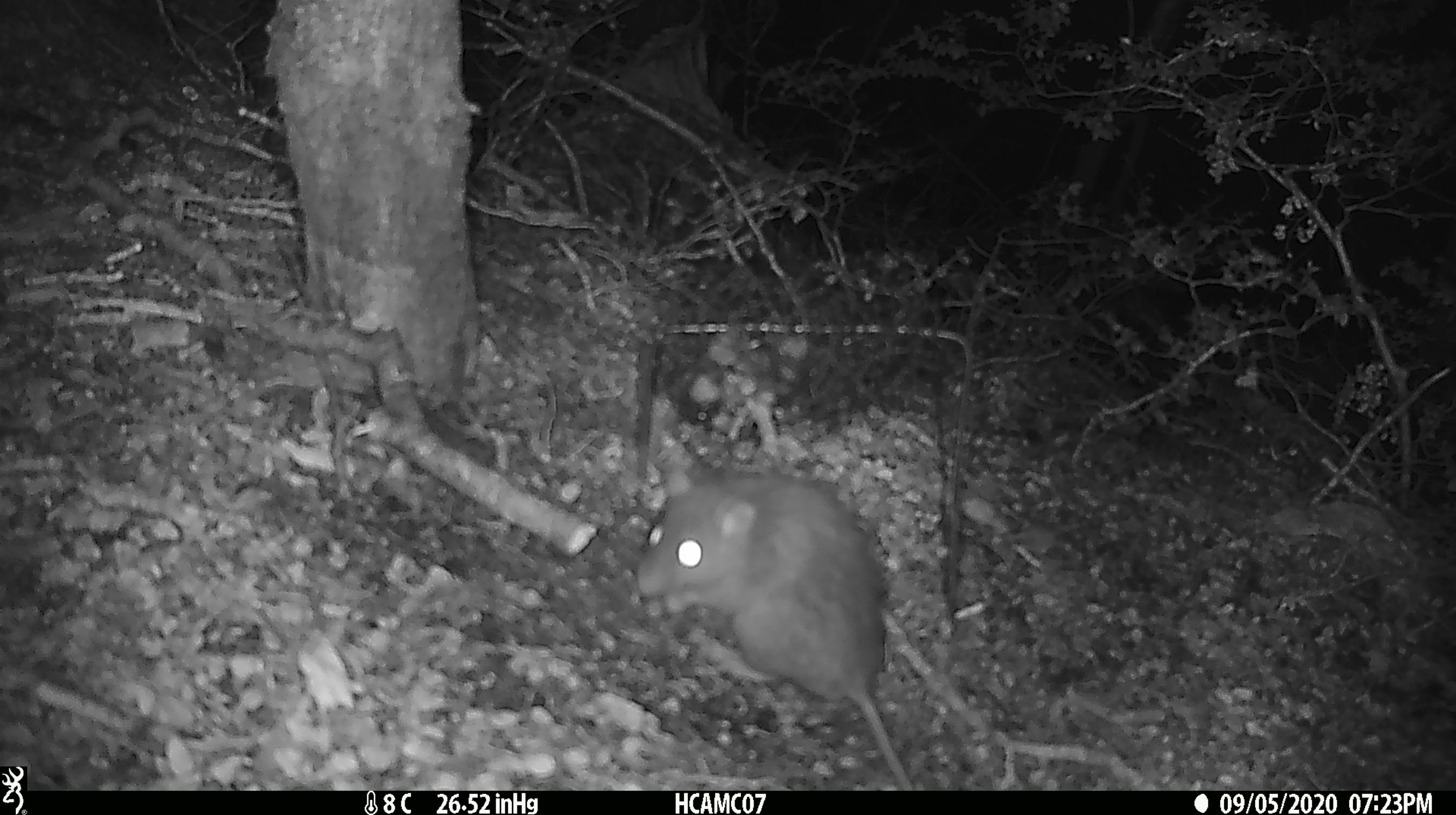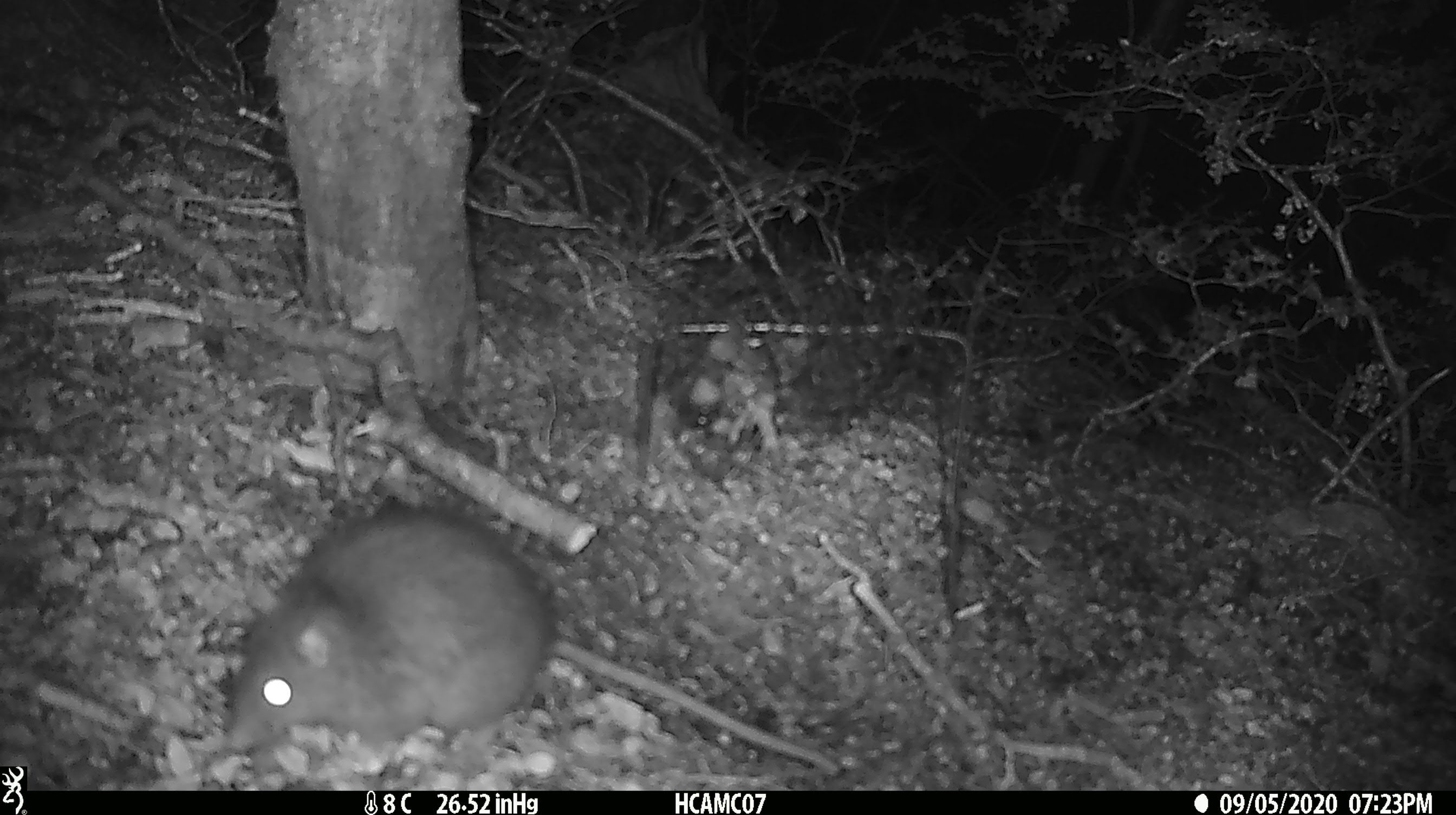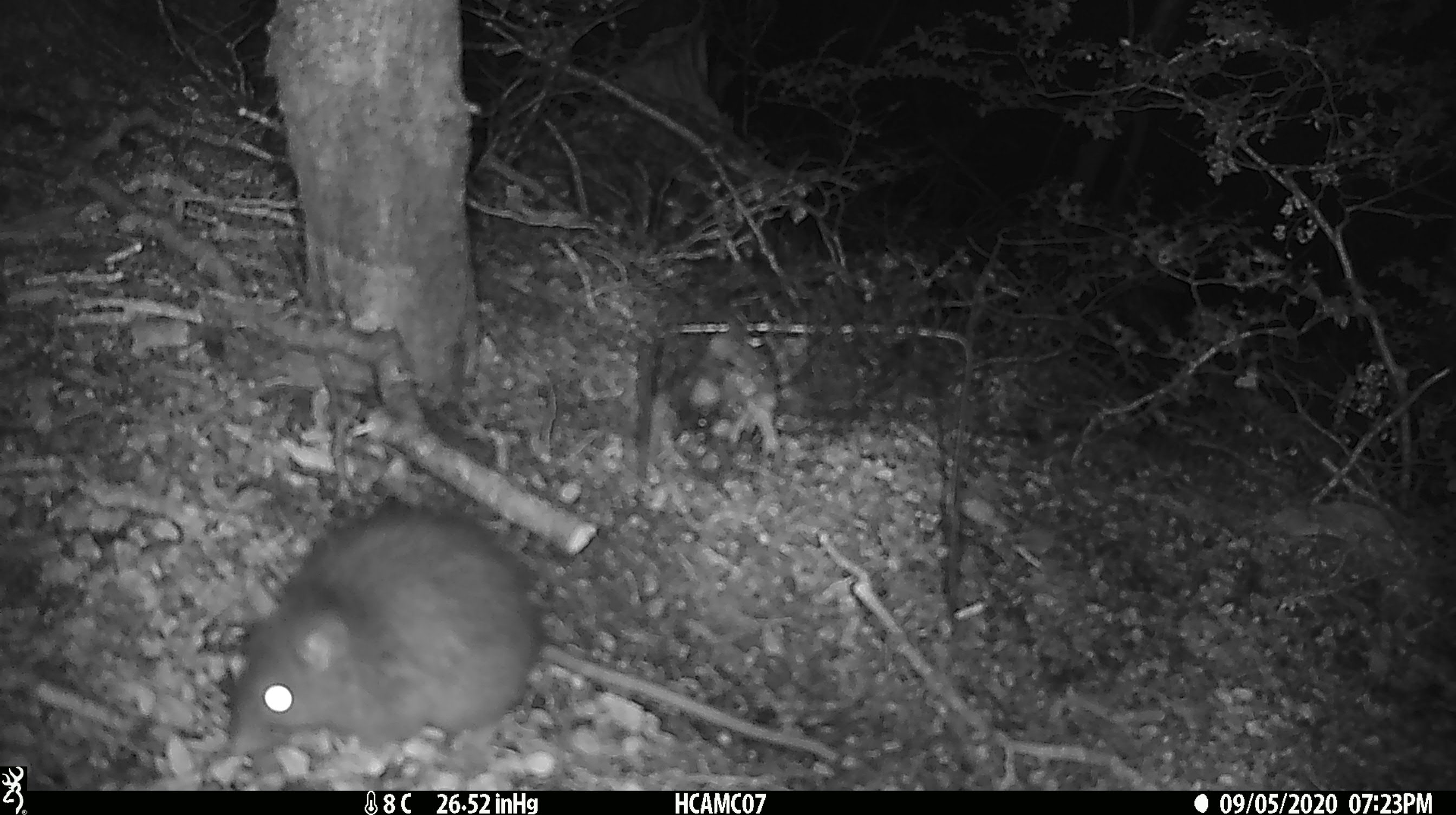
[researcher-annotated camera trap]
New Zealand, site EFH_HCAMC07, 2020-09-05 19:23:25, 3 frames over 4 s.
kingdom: Animalia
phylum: Chordata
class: Mammalia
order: Rodentia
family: Muridae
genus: Rattus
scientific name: Rattus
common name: rat